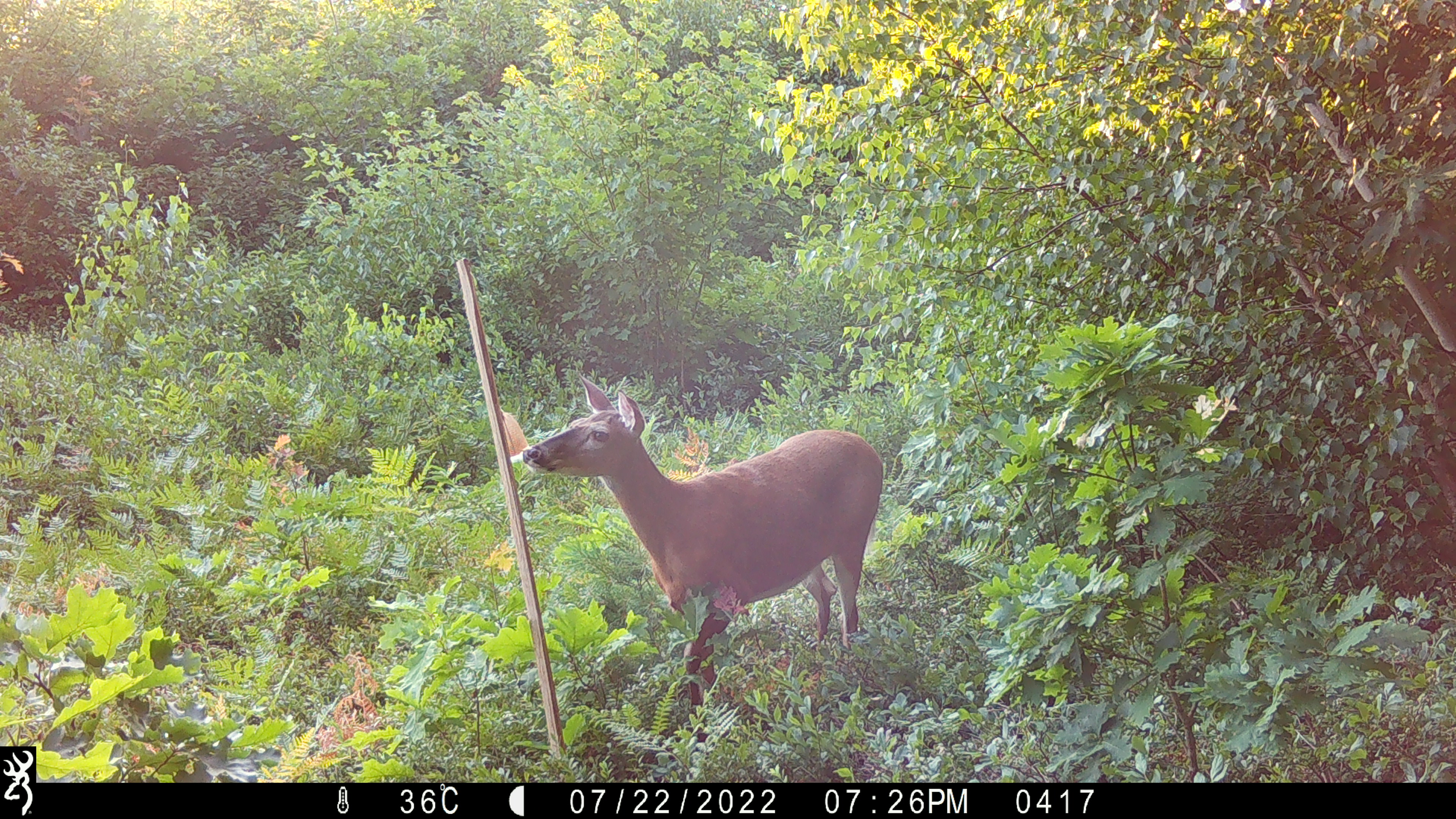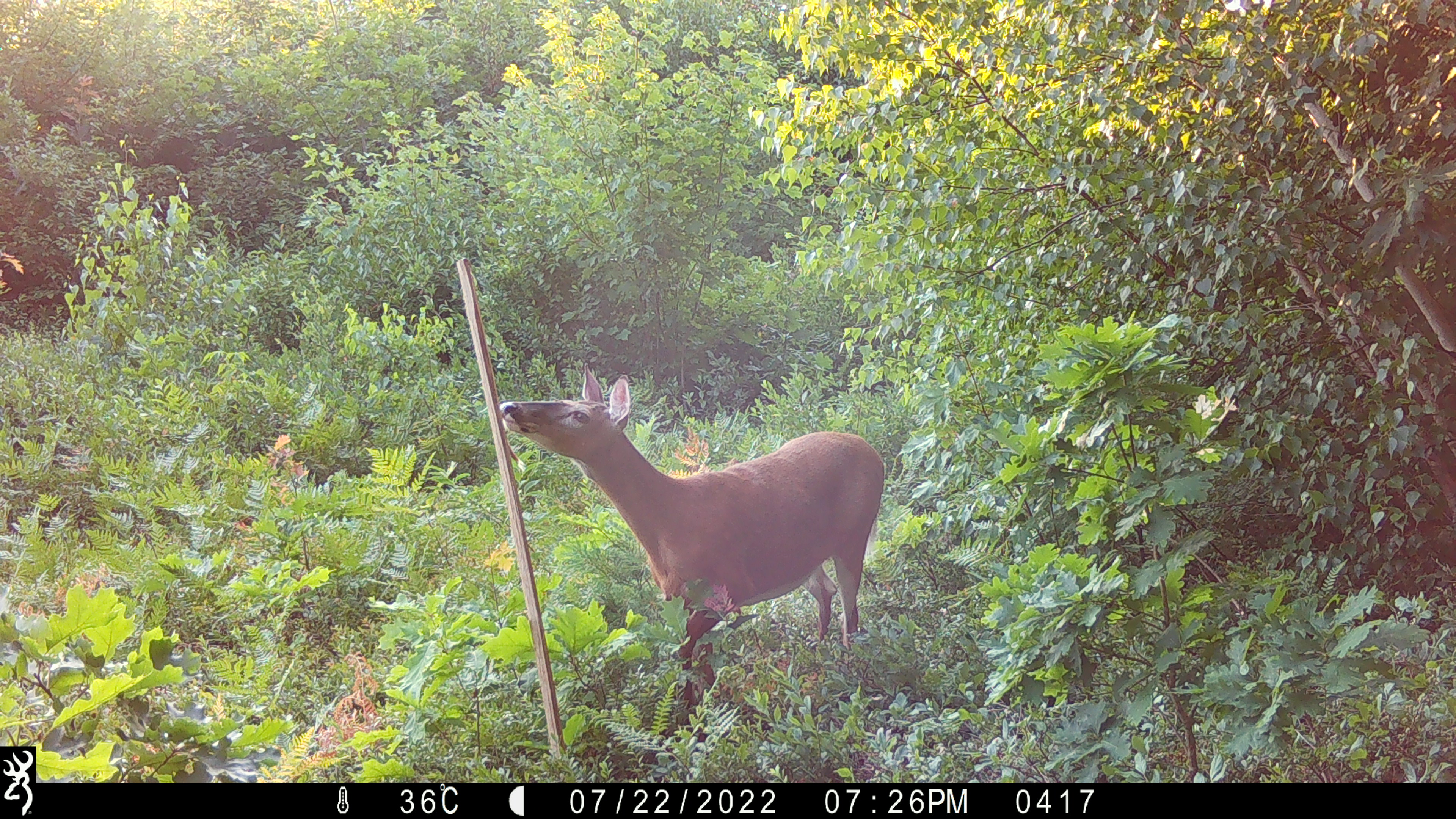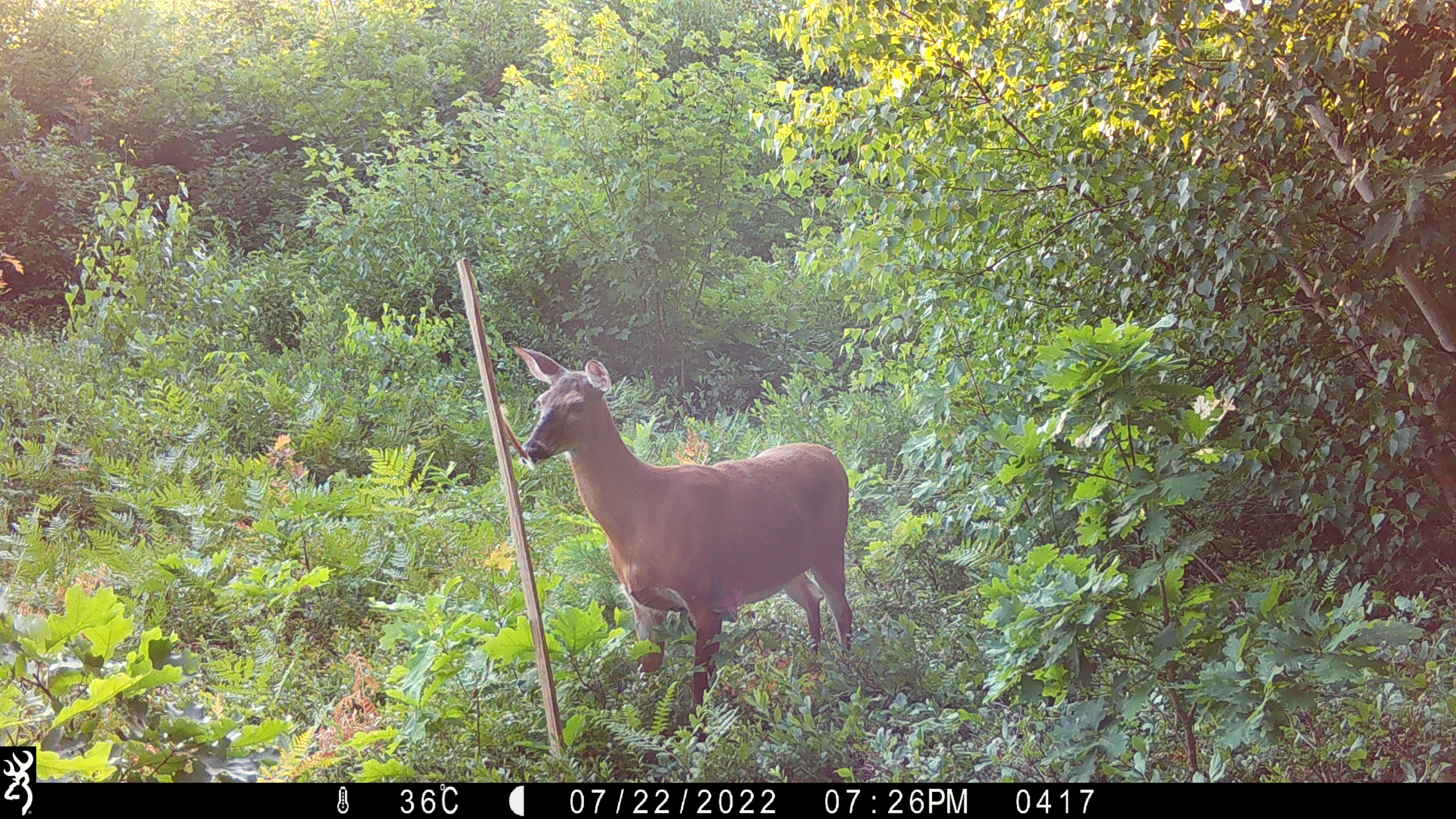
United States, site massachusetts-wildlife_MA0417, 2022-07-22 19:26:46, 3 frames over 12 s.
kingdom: Animalia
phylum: Chordata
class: Mammalia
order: Artiodactyla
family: Cervidae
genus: Odocoileus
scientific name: Odocoileus virginianus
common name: white-tailed deer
White-tailed deer (Odocoileus virginianus).